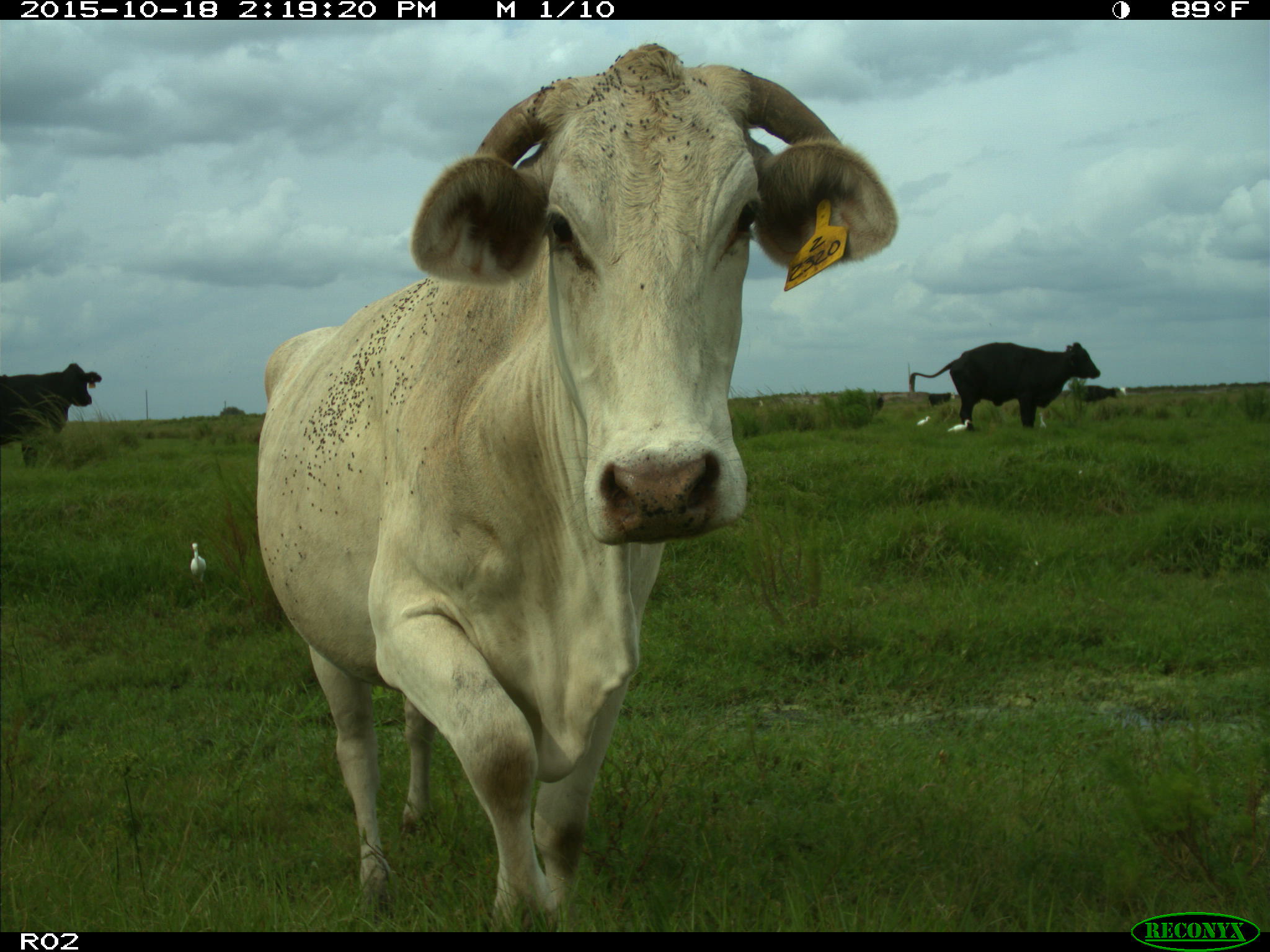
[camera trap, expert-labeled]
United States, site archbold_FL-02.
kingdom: Animalia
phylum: Chordata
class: Mammalia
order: Artiodactyla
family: Bovidae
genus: Bos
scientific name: Bos taurus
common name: domestic cow